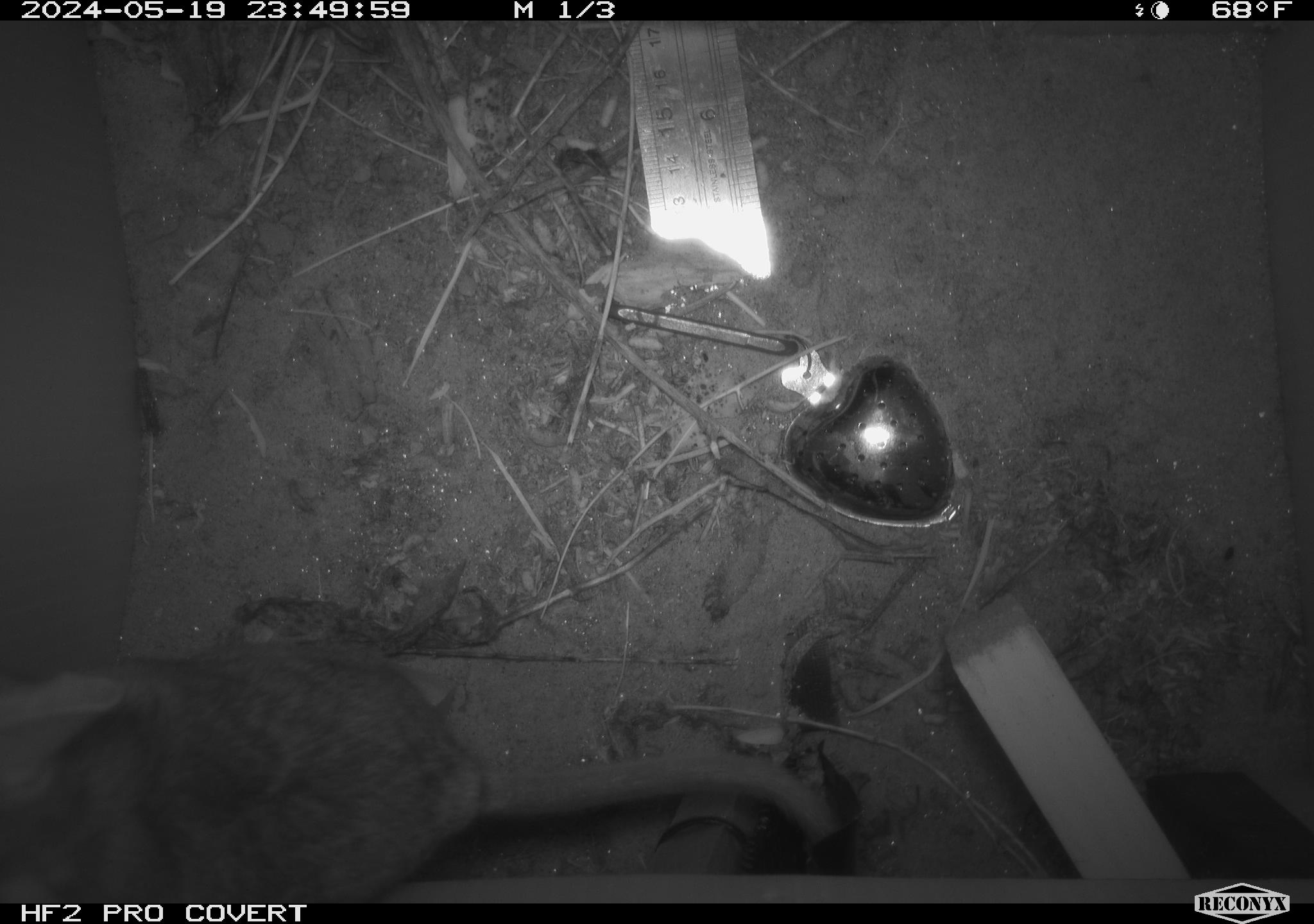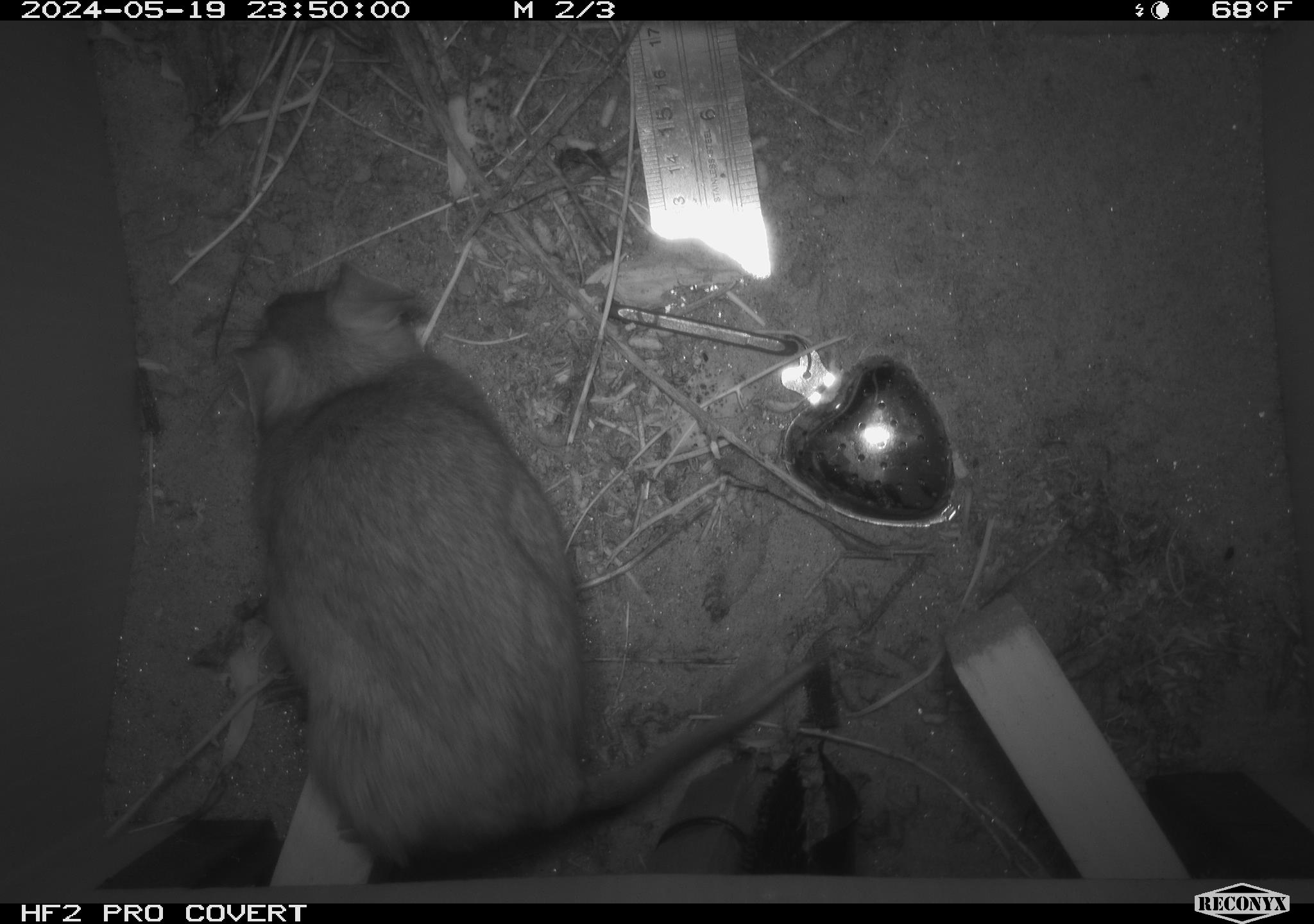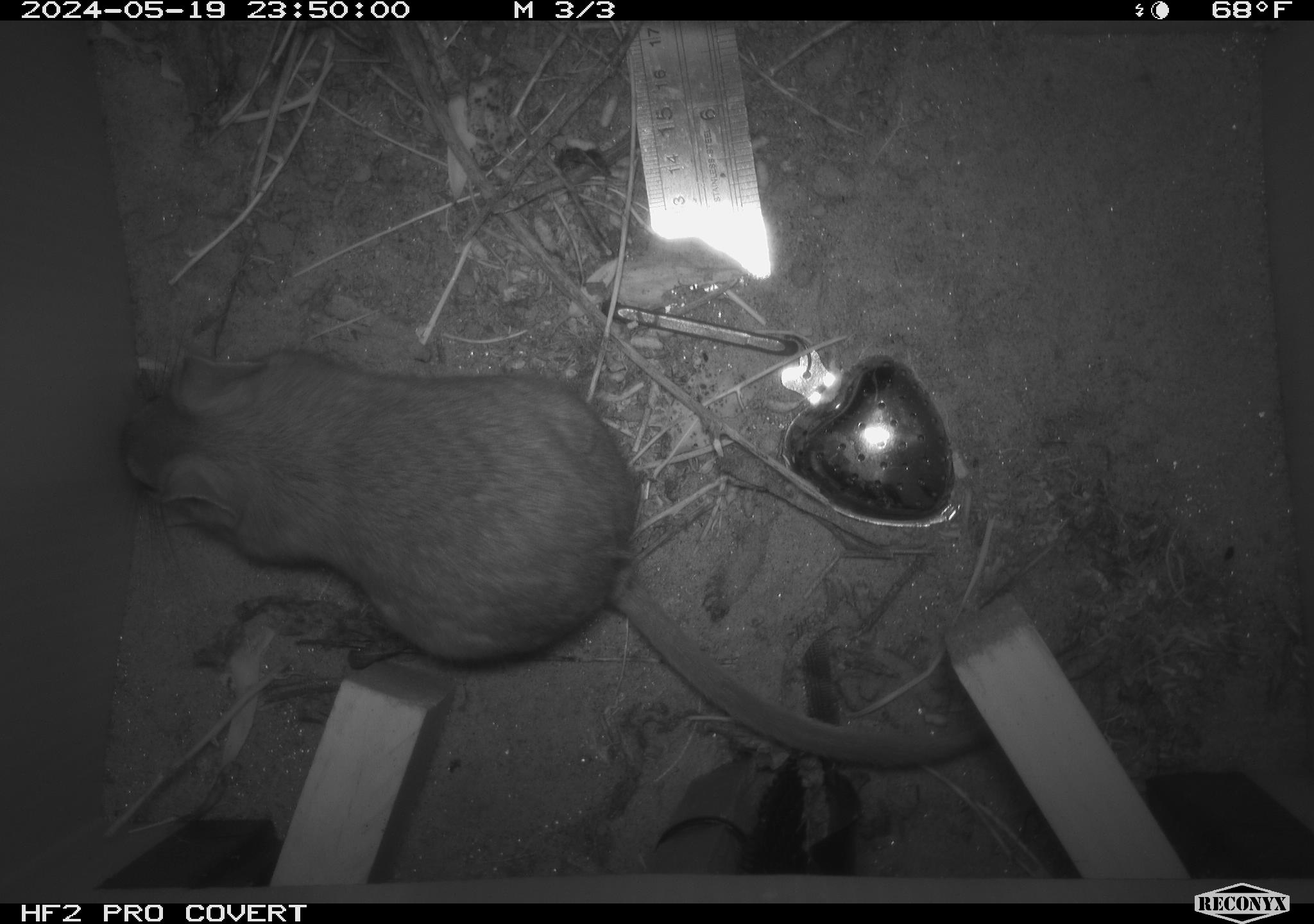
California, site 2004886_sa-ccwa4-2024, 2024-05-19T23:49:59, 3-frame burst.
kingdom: Animalia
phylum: Chordata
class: Mammalia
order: Rodentia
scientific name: Rodentia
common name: woodrat or rat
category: woodrat or rat species